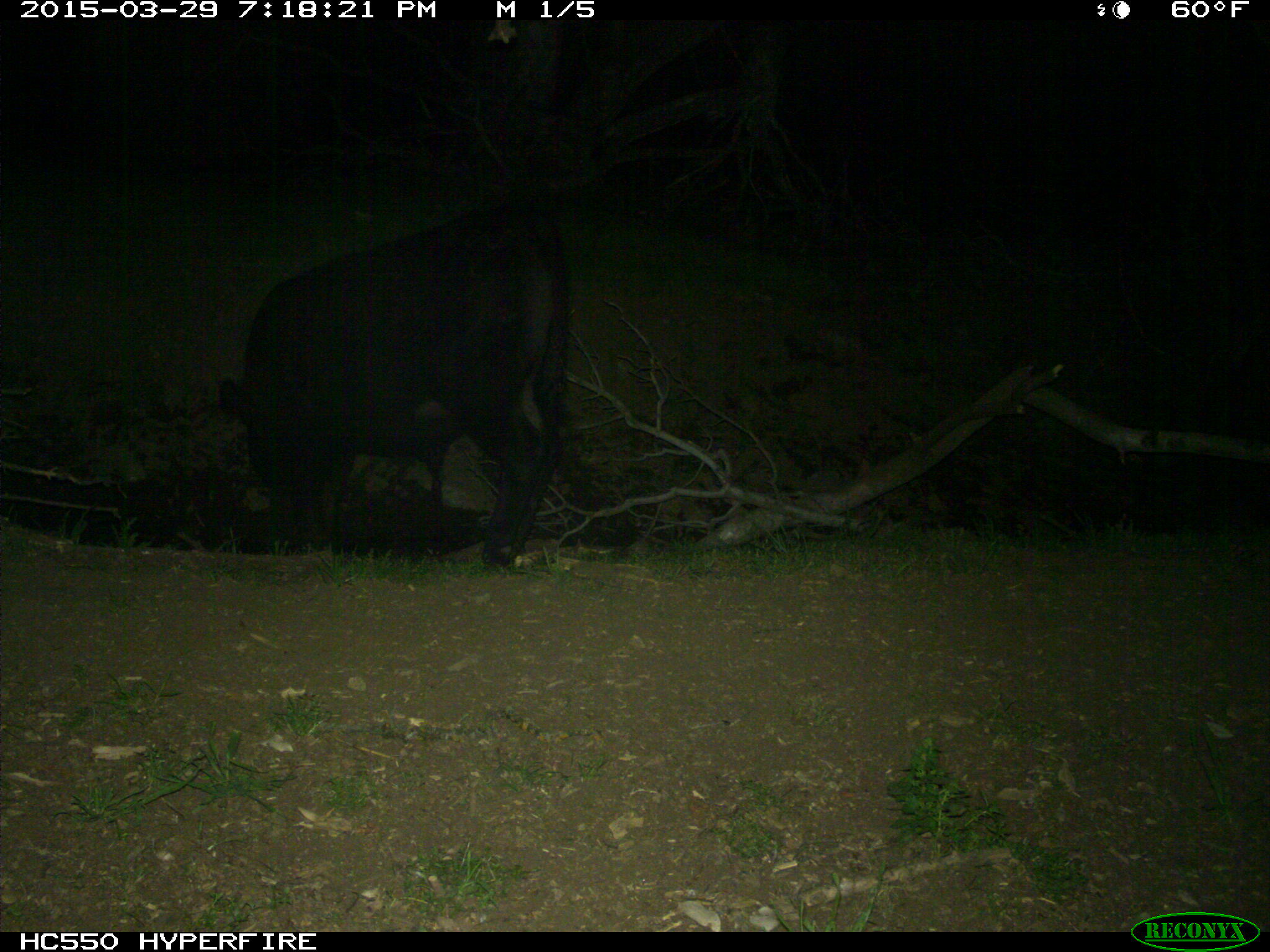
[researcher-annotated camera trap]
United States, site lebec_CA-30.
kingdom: Animalia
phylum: Chordata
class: Mammalia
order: Artiodactyla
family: Bovidae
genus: Bos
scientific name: Bos taurus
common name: domestic cow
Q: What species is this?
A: Bos taurus (domestic cow).